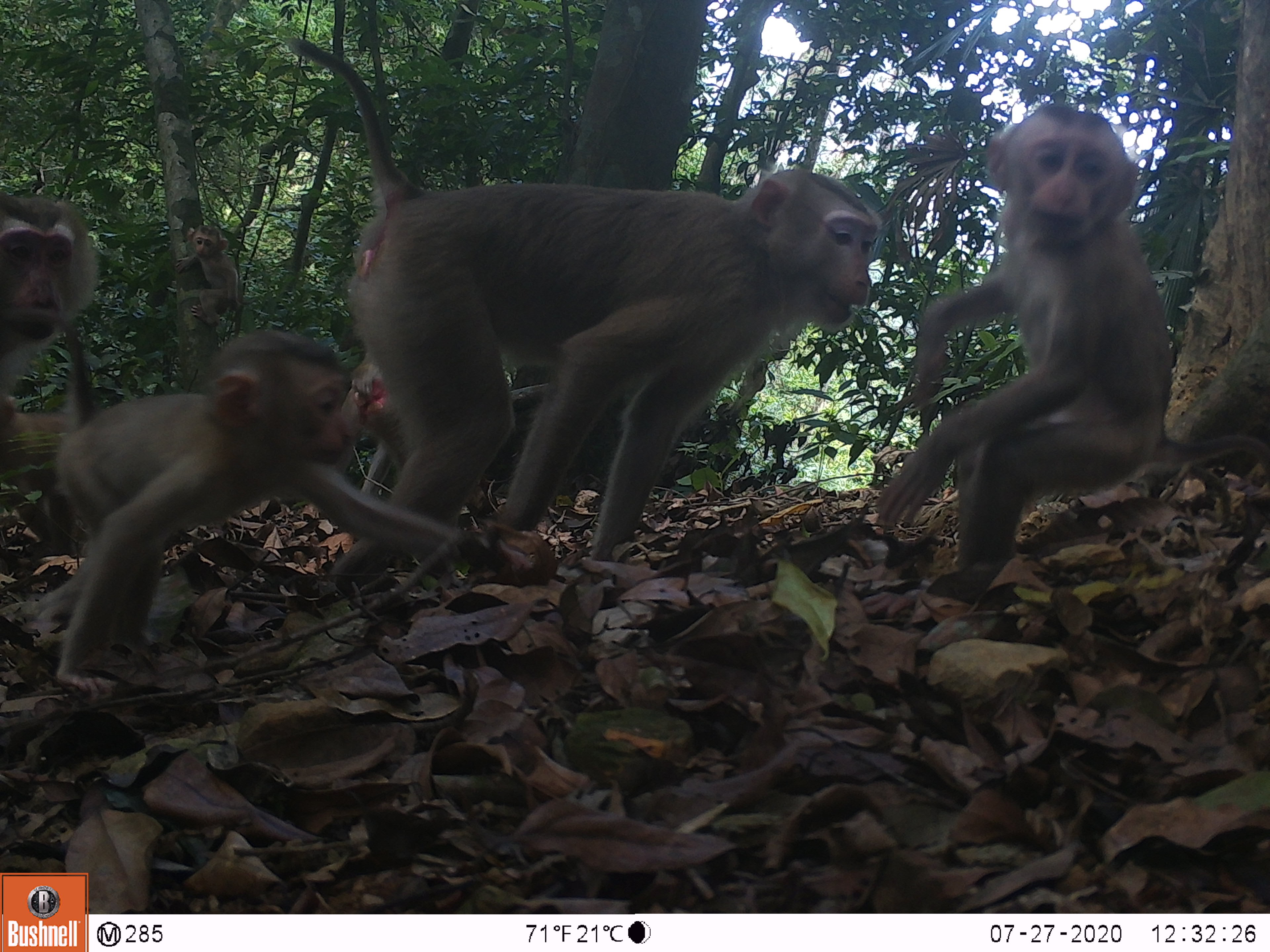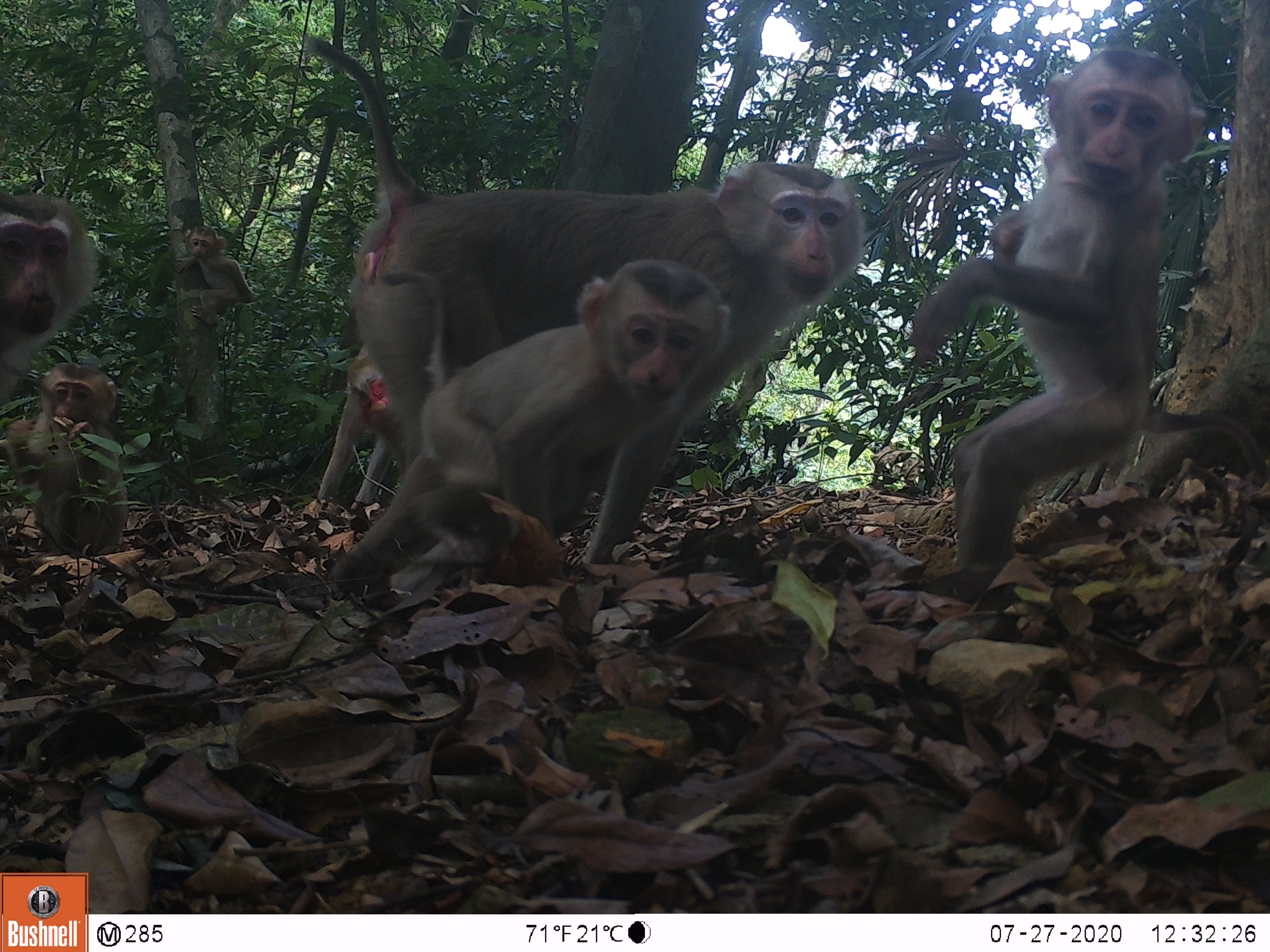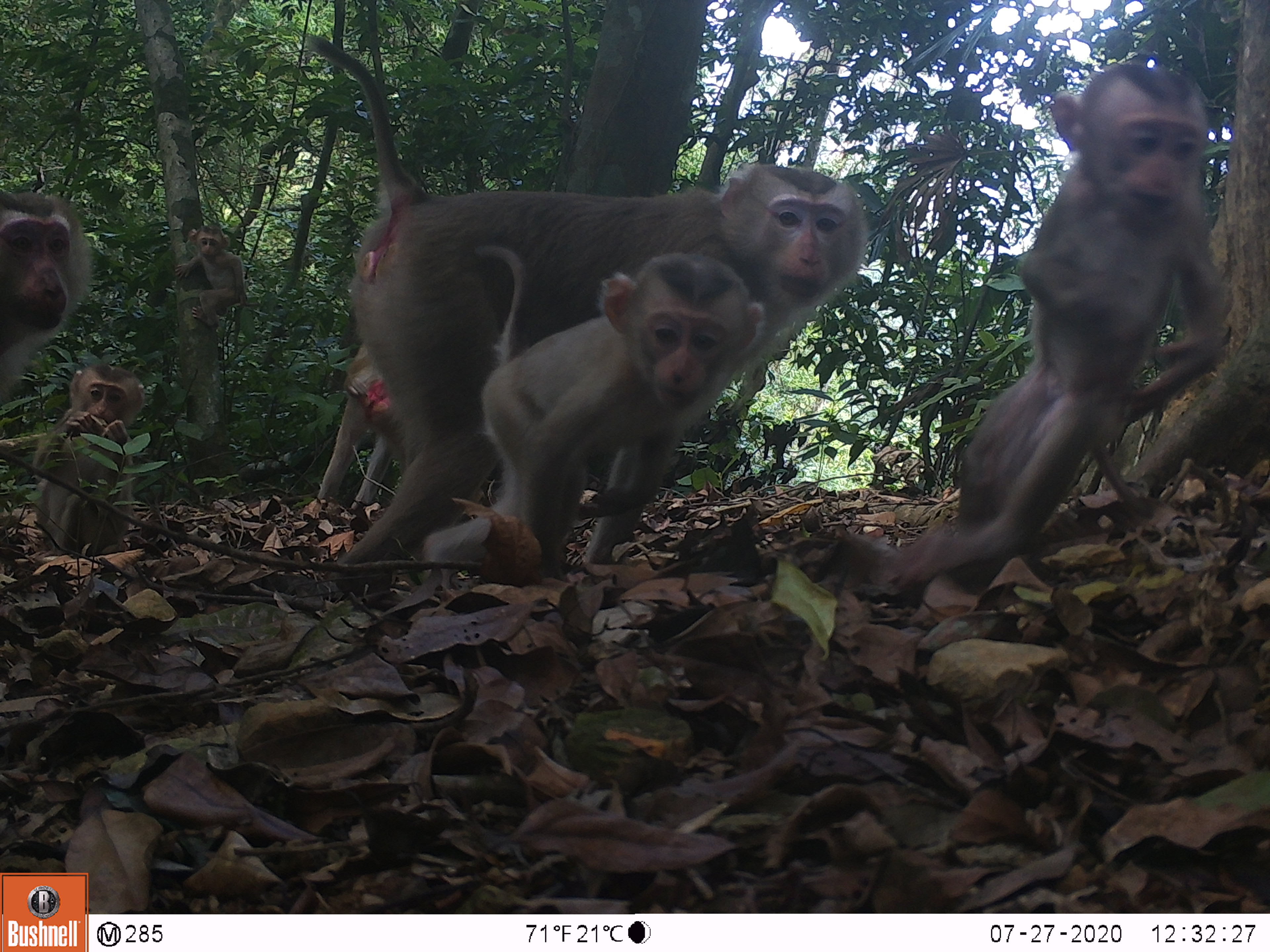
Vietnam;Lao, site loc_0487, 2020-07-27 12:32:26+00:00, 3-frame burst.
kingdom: Animalia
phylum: Chordata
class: Mammalia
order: Primates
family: Cercopithecidae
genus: Macaca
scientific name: Macaca nemestrina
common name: pig-tailed macaque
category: pig tailed macaque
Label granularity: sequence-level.